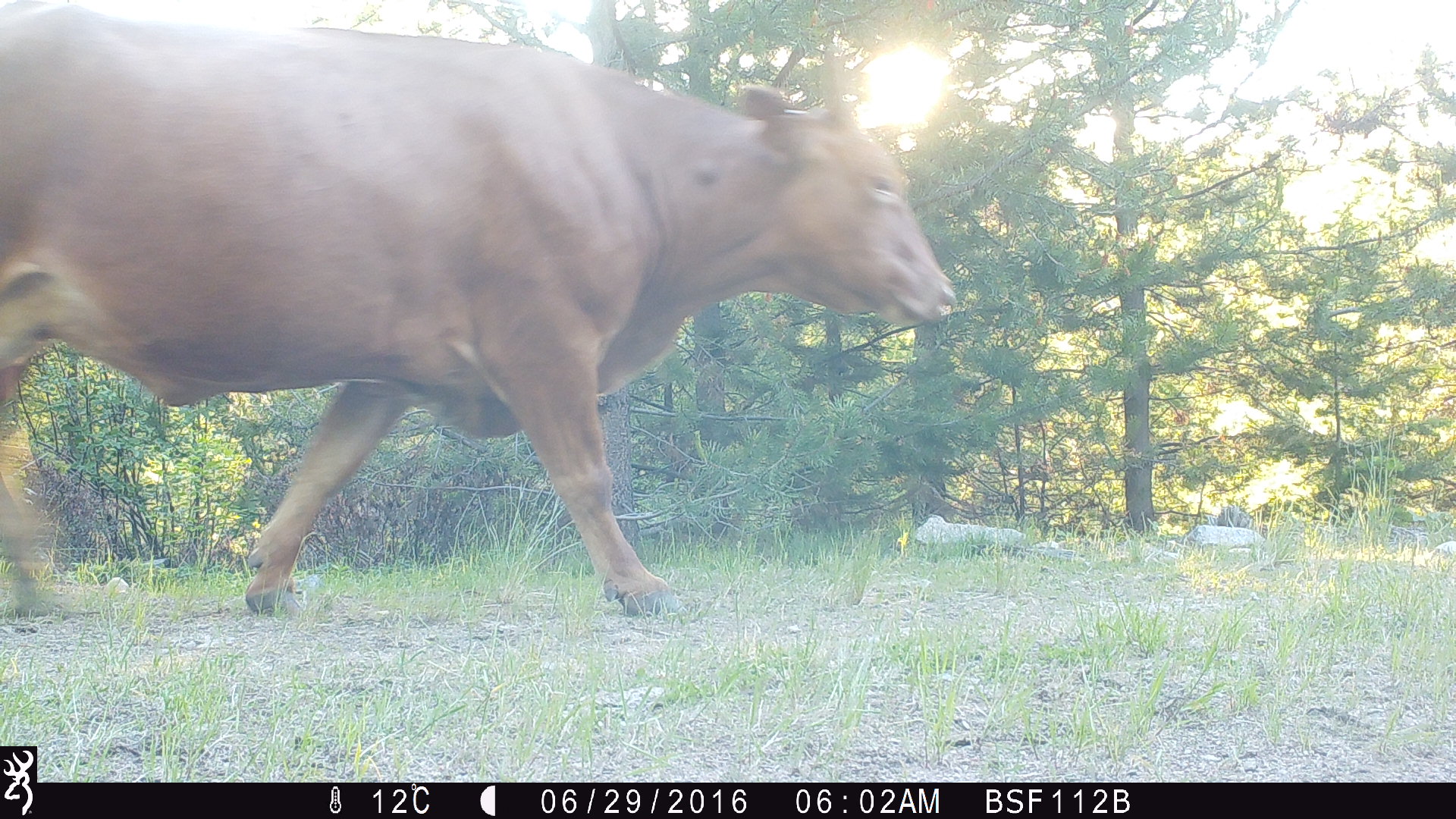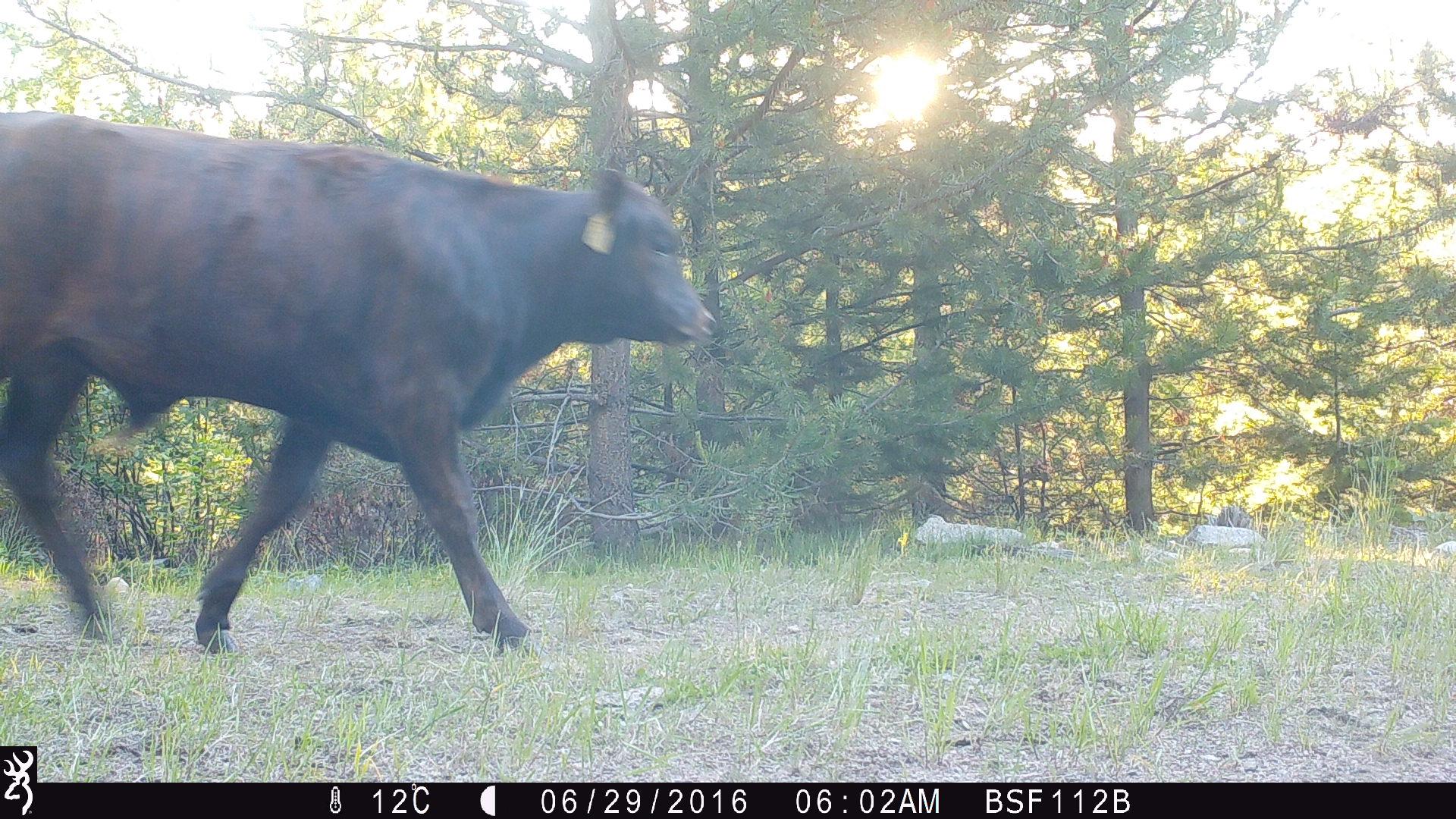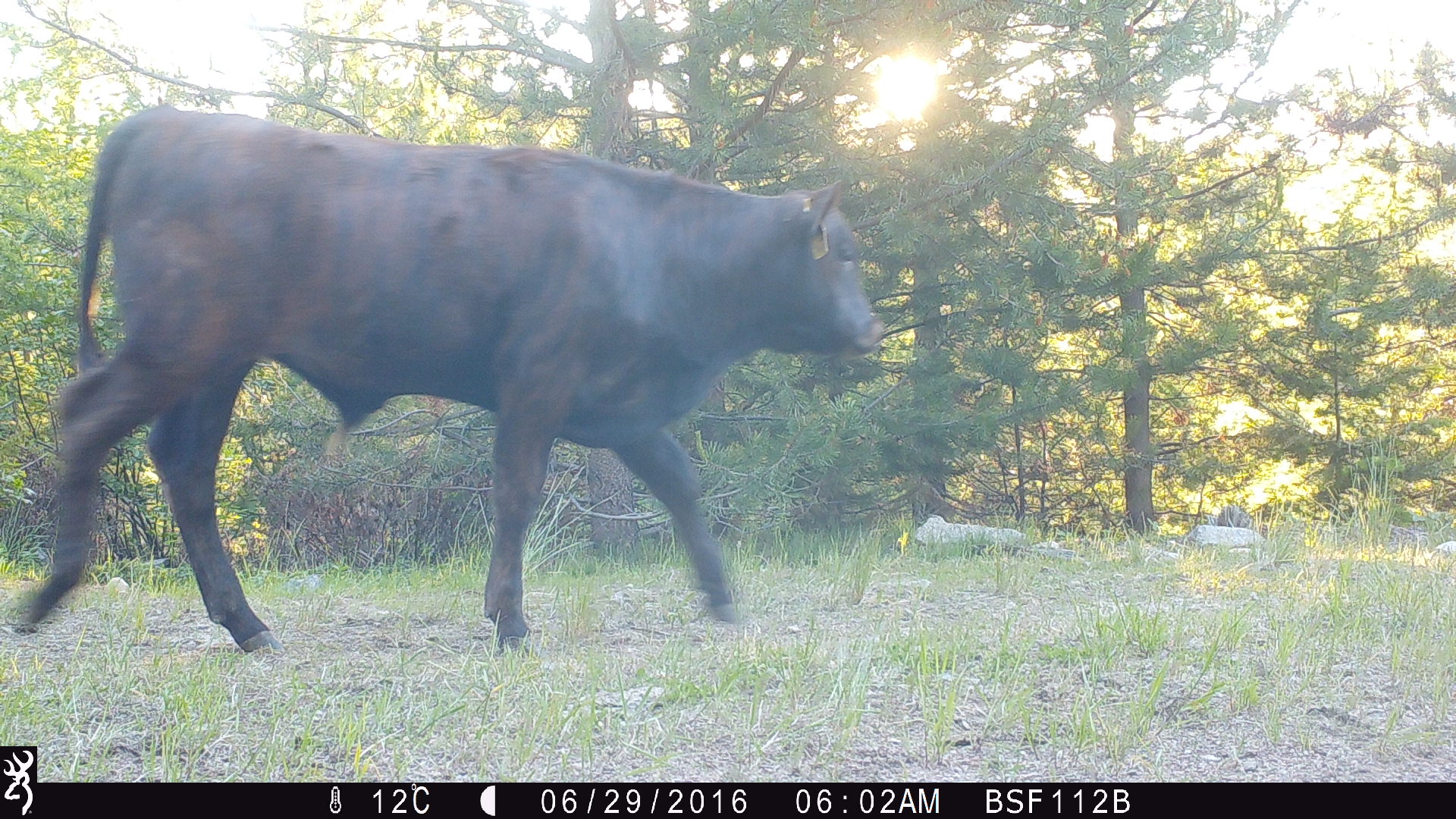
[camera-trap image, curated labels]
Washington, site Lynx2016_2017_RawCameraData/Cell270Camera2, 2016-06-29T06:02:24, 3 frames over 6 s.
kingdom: Animalia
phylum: Chordata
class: Mammalia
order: Artiodactyla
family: Bovidae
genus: Bos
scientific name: Bos taurus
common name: domestic cattle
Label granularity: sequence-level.